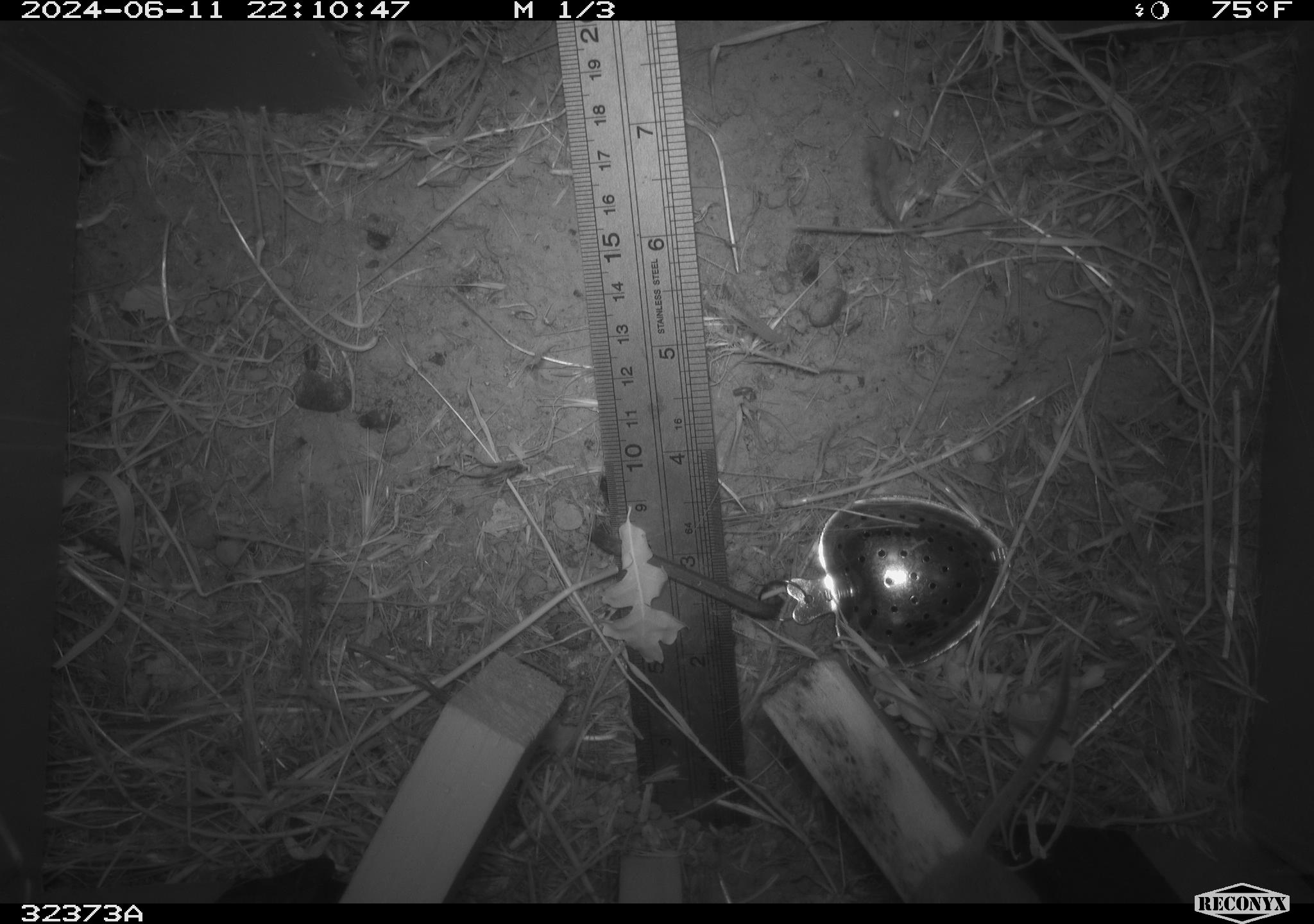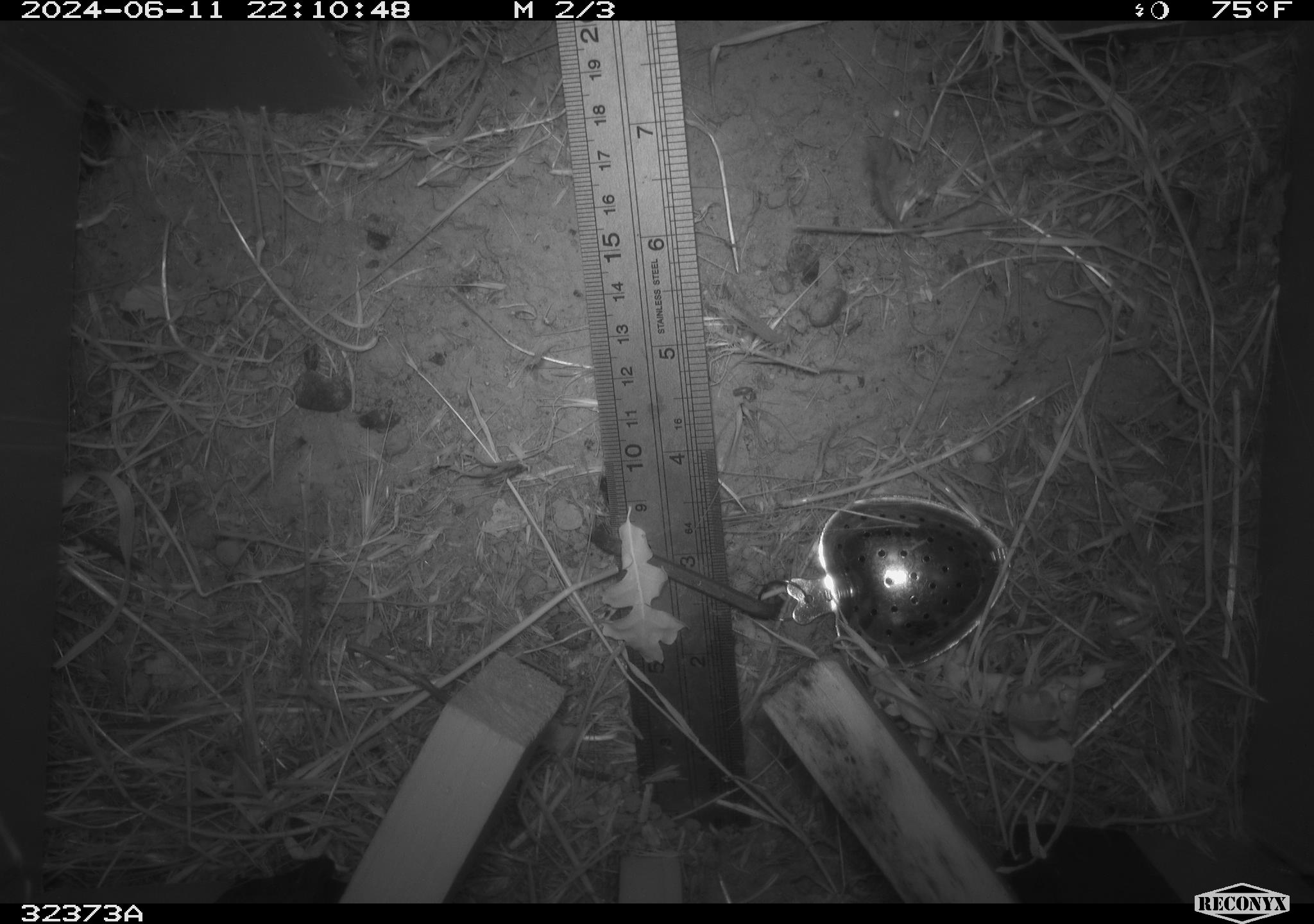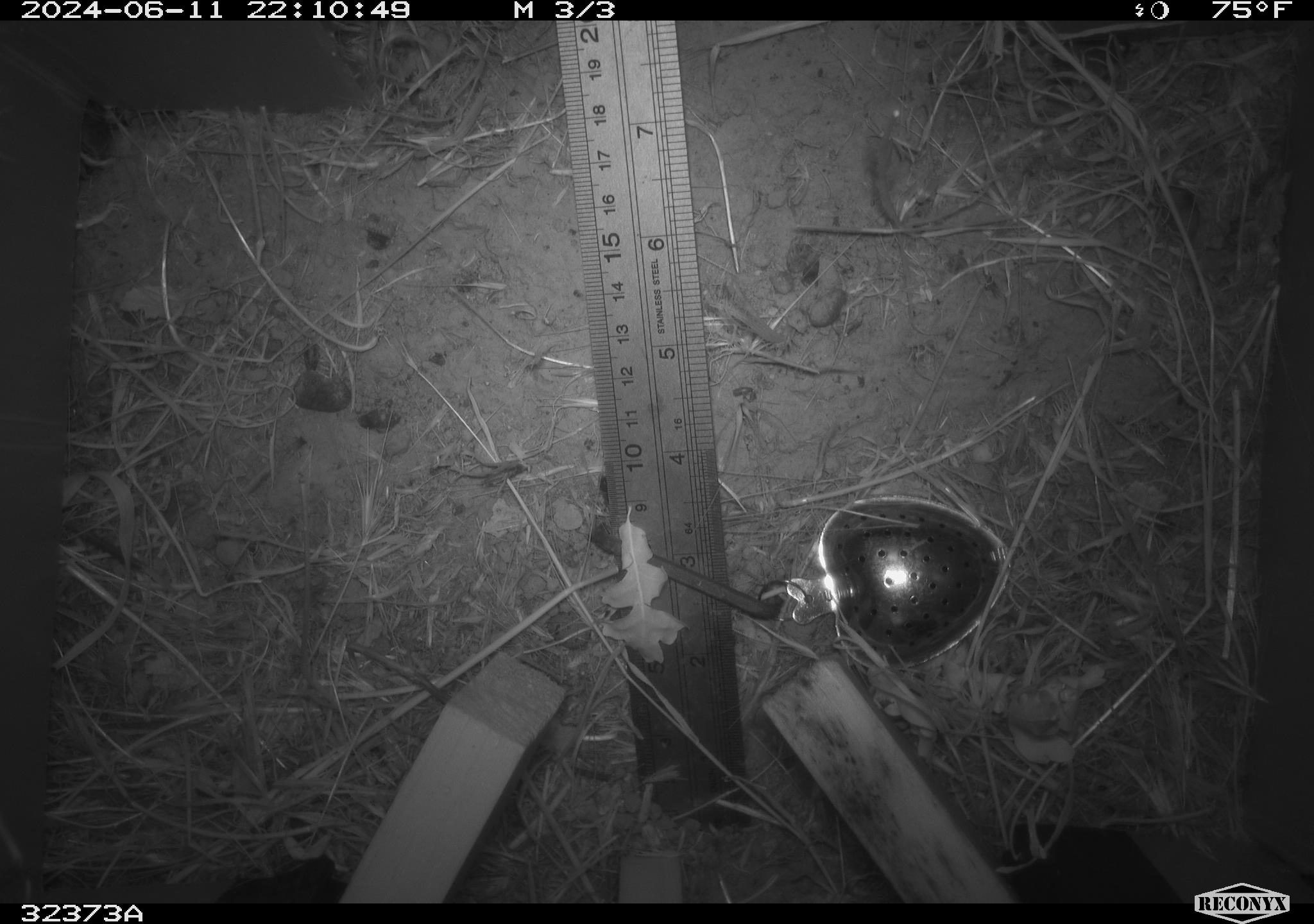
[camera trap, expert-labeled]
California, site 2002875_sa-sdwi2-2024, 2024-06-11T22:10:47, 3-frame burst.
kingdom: Animalia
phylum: Chordata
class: Mammalia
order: Rodentia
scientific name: Rodentia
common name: mouse species